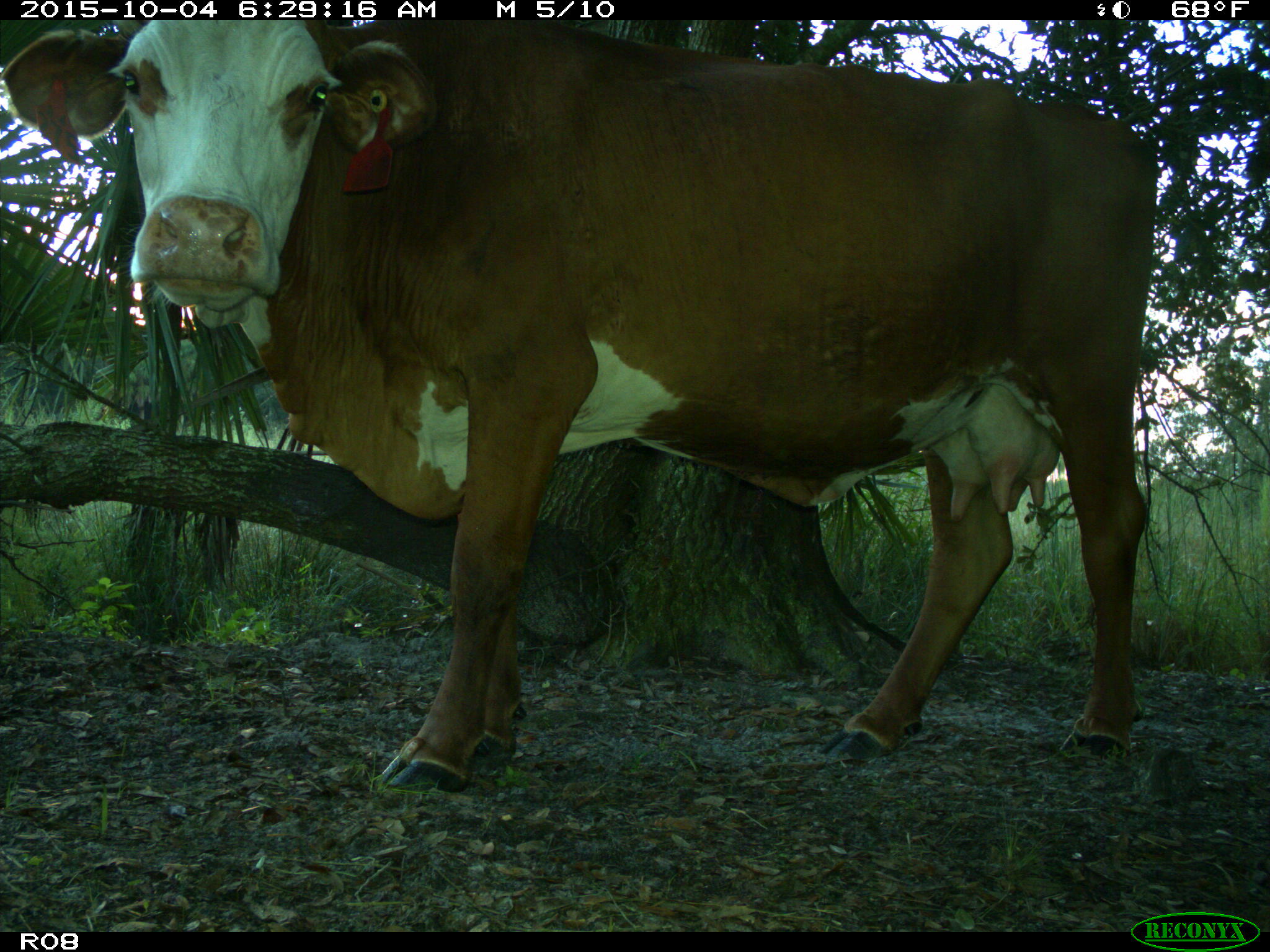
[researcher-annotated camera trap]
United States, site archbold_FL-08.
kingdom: Animalia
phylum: Chordata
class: Mammalia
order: Artiodactyla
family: Bovidae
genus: Bos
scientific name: Bos taurus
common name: domestic cow